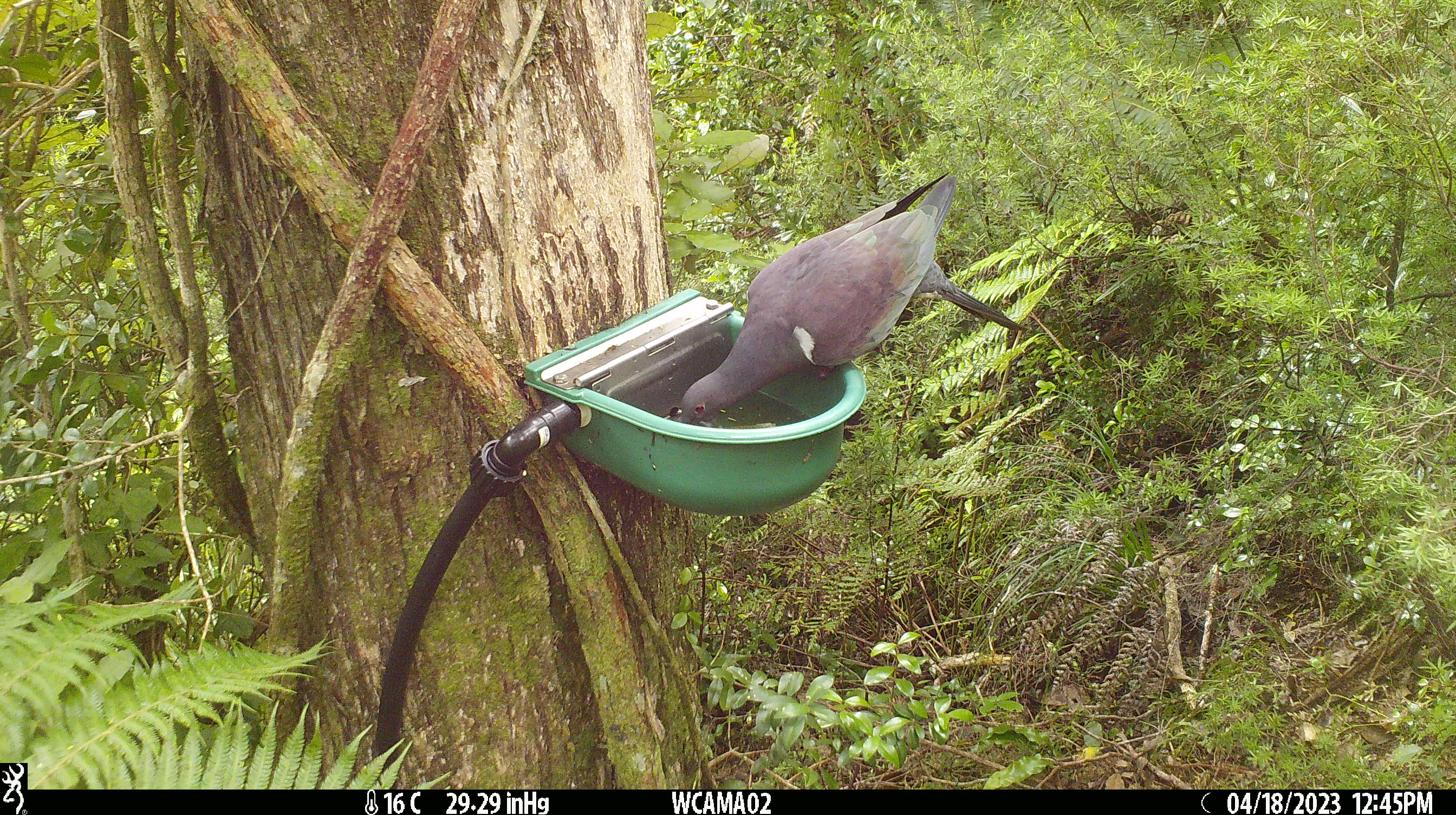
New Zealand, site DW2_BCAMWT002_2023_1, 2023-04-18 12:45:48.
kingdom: Animalia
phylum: Chordata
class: Aves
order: Columbiformes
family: Columbidae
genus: Hemiphaga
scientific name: Hemiphaga novaeseelandiae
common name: new zealand pigeon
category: kereru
Kereru (new zealand pigeon) (Hemiphaga novaeseelandiae).